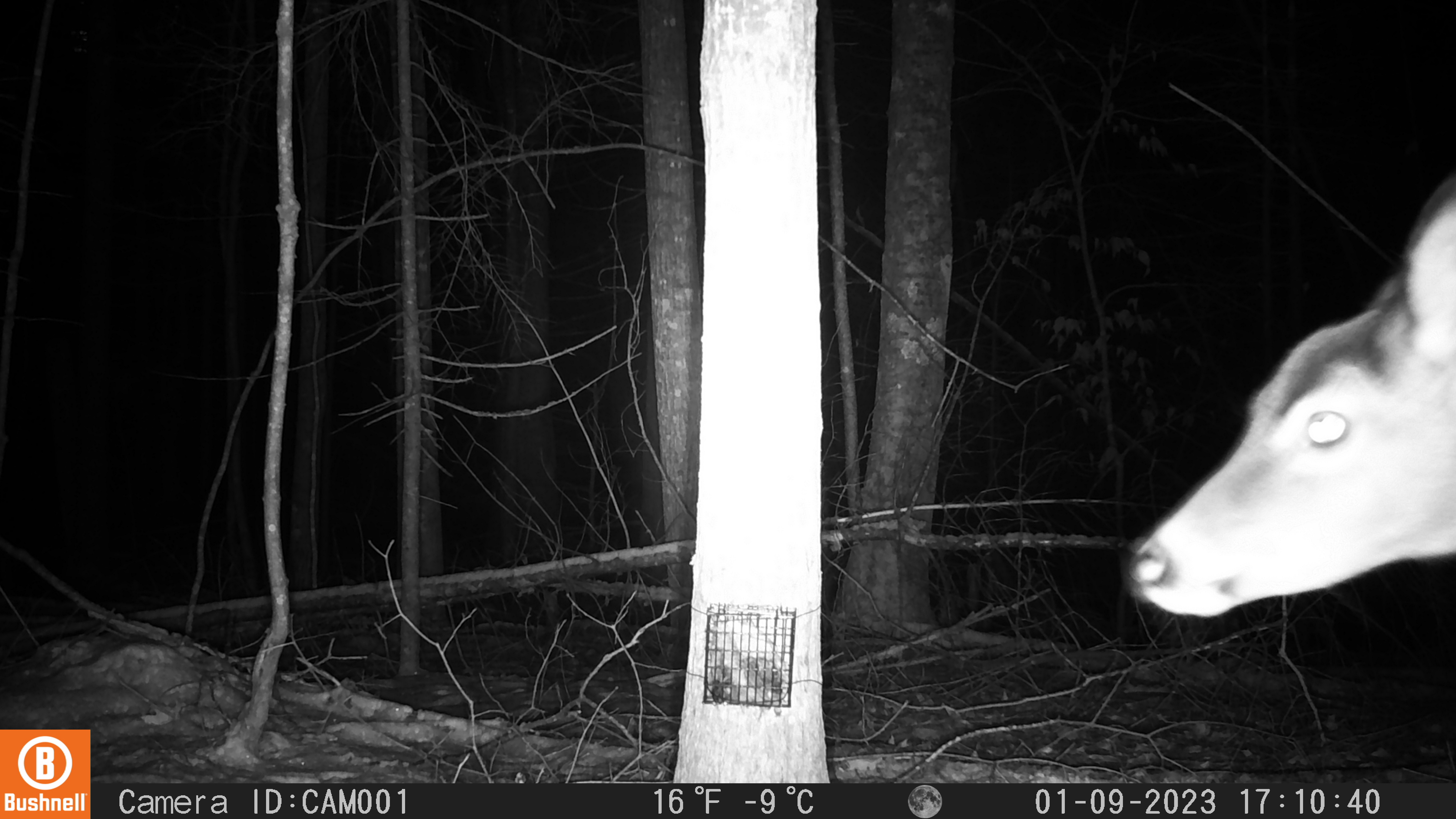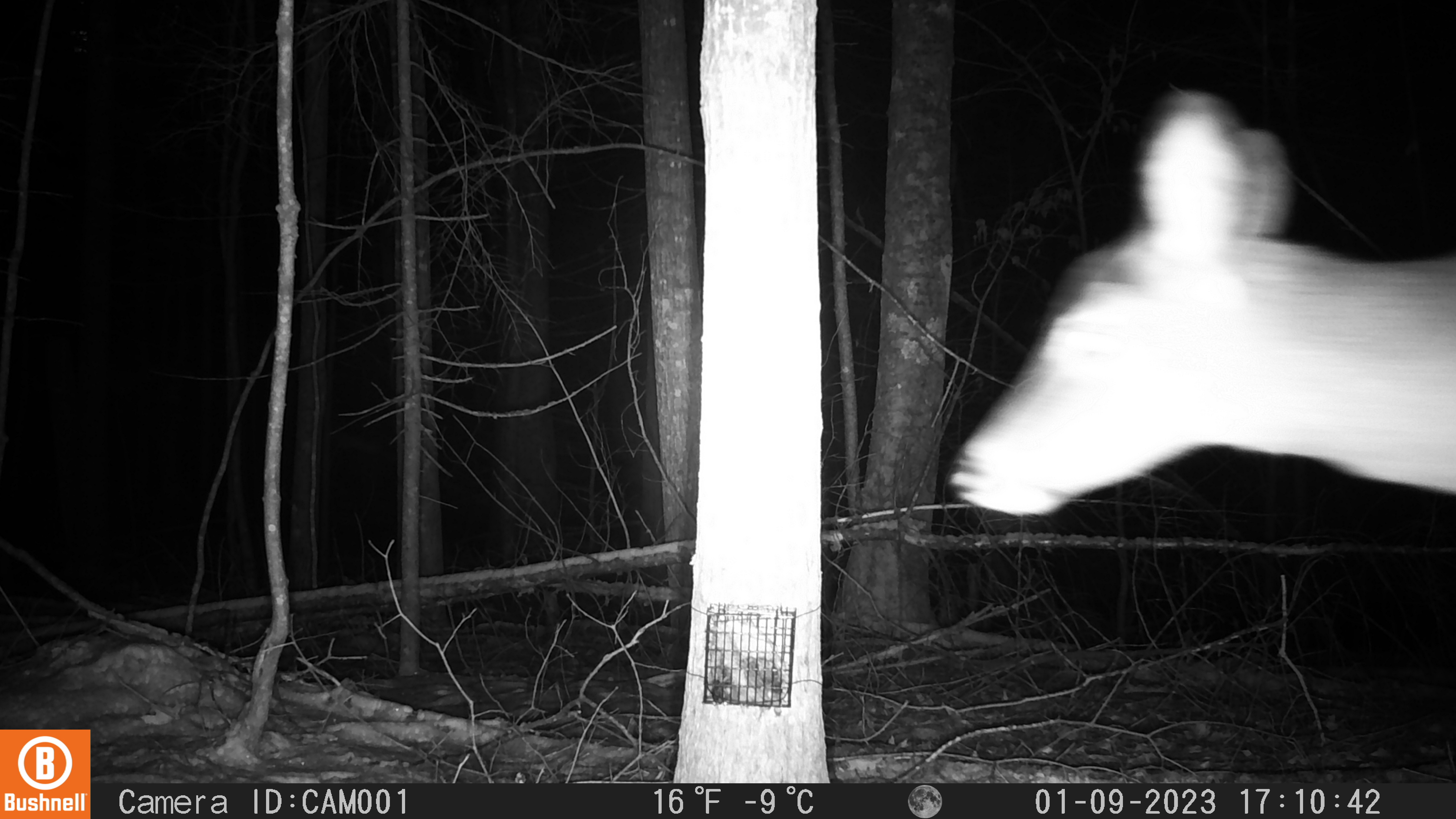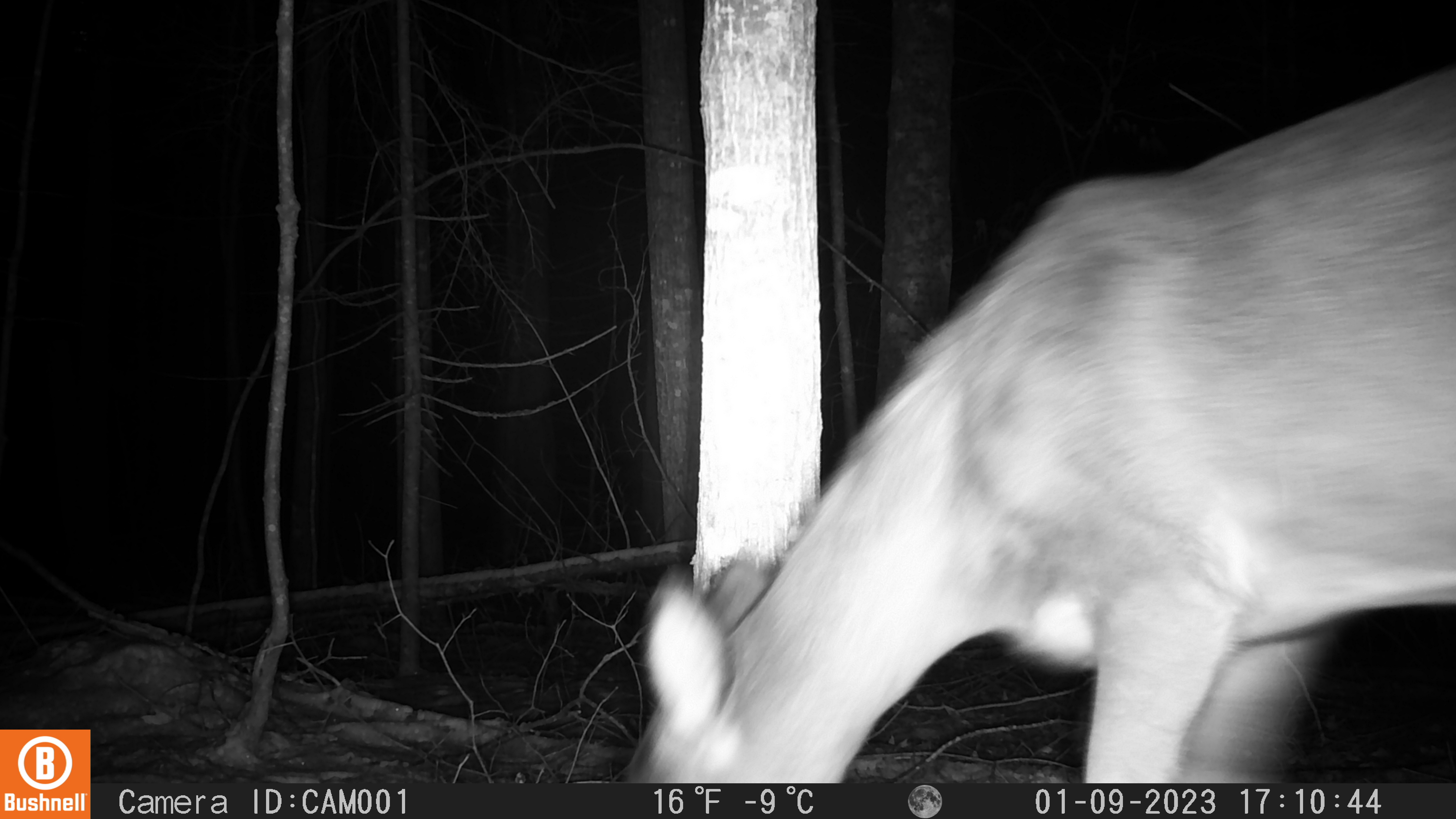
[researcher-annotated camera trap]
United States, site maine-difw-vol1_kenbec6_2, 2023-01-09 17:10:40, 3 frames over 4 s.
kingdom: Animalia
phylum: Chordata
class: Mammalia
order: Artiodactyla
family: Cervidae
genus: Odocoileus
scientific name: Odocoileus virginianus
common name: white-tailed deer